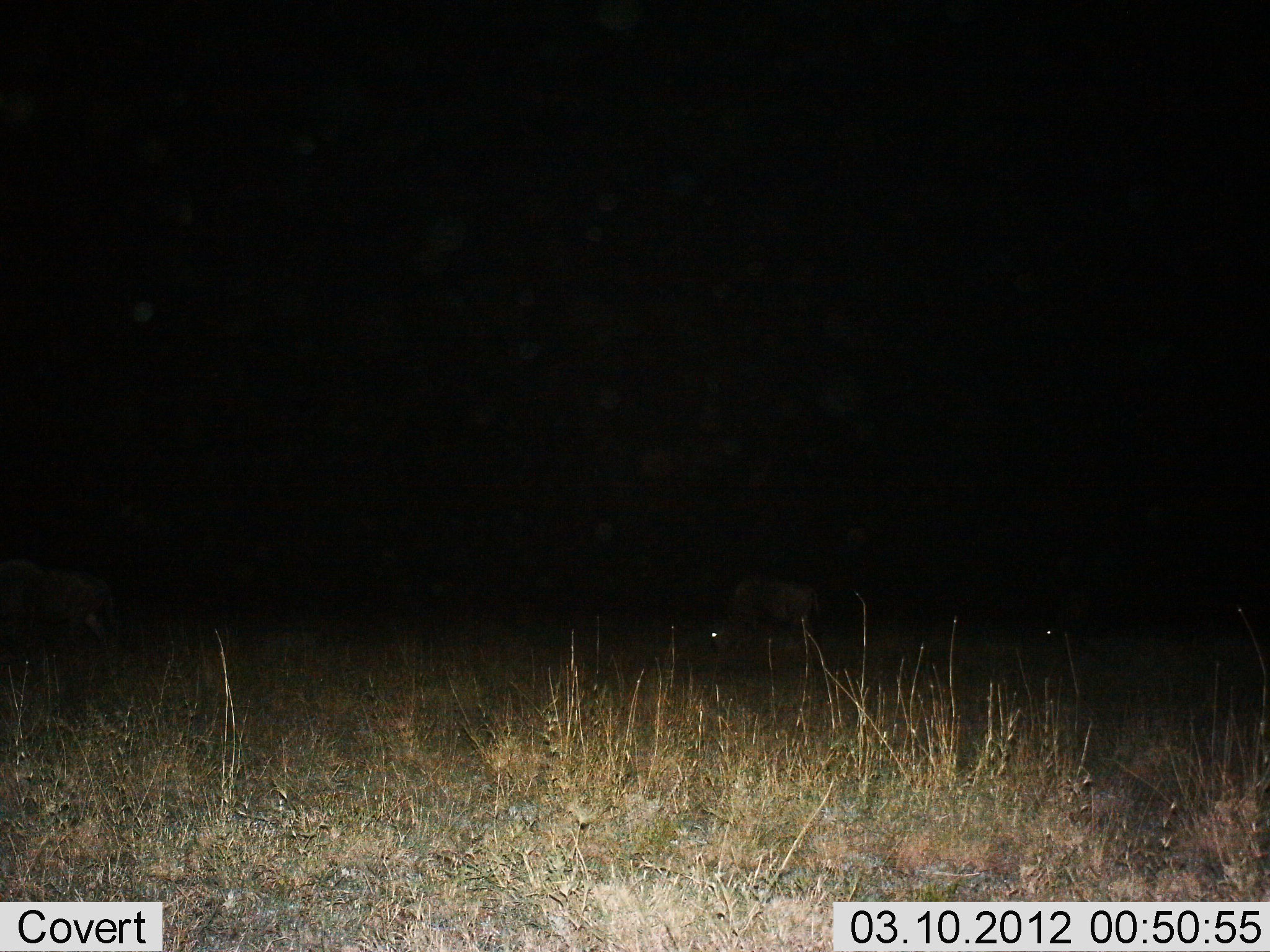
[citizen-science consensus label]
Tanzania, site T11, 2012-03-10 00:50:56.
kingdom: Animalia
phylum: Chordata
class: Mammalia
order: Artiodactyla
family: Bovidae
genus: Connochaetes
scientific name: Connochaetes taurinus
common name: blue wildebeest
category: wildebeest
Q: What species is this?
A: Wildebeest (blue wildebeest) (Connochaetes taurinus).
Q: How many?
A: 3.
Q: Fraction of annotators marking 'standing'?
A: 29%.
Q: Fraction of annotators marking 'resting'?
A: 0%.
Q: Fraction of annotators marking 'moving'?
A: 14%.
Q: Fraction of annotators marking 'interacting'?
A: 0%.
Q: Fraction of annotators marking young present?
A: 0%.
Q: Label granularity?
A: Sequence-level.